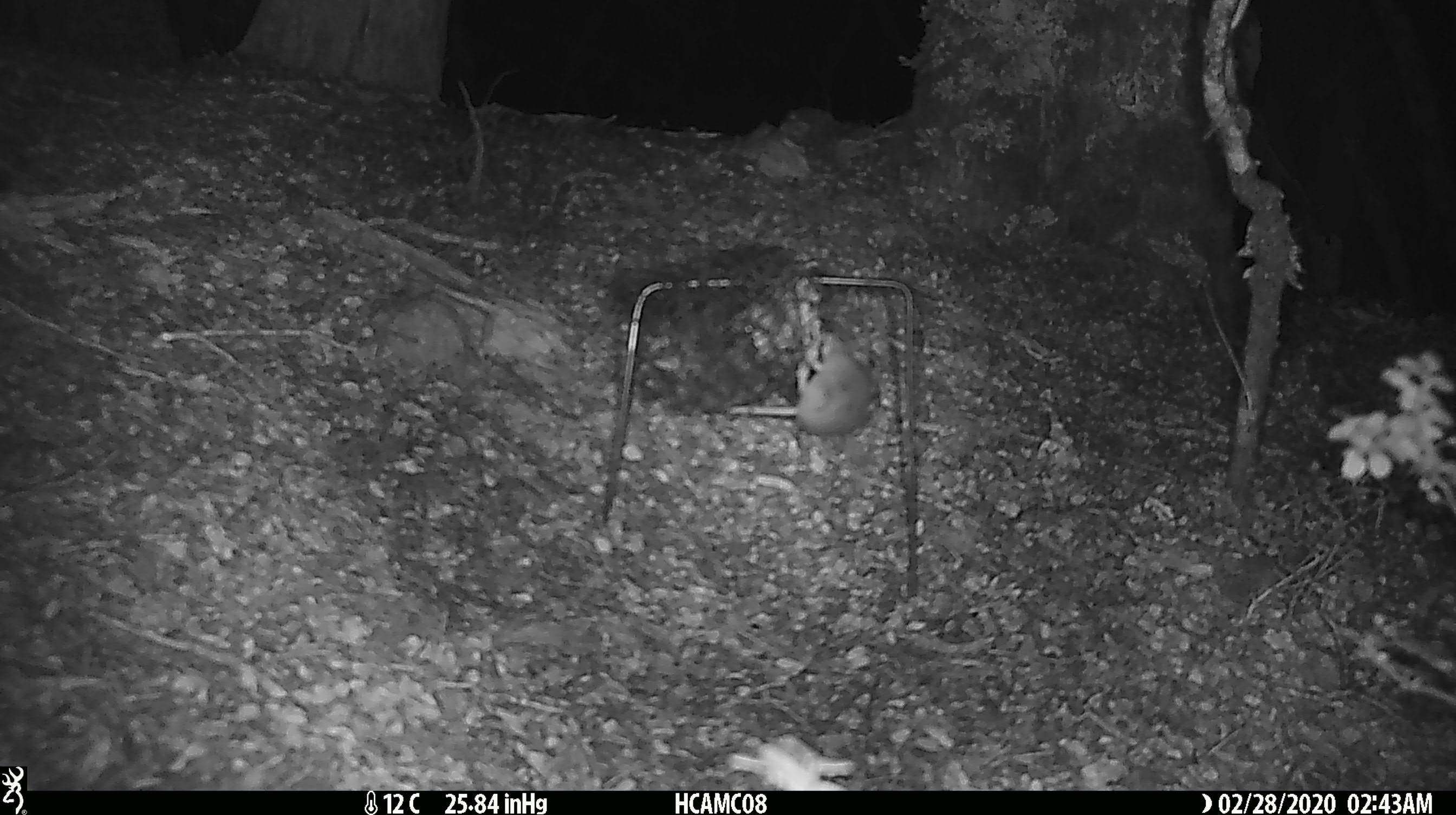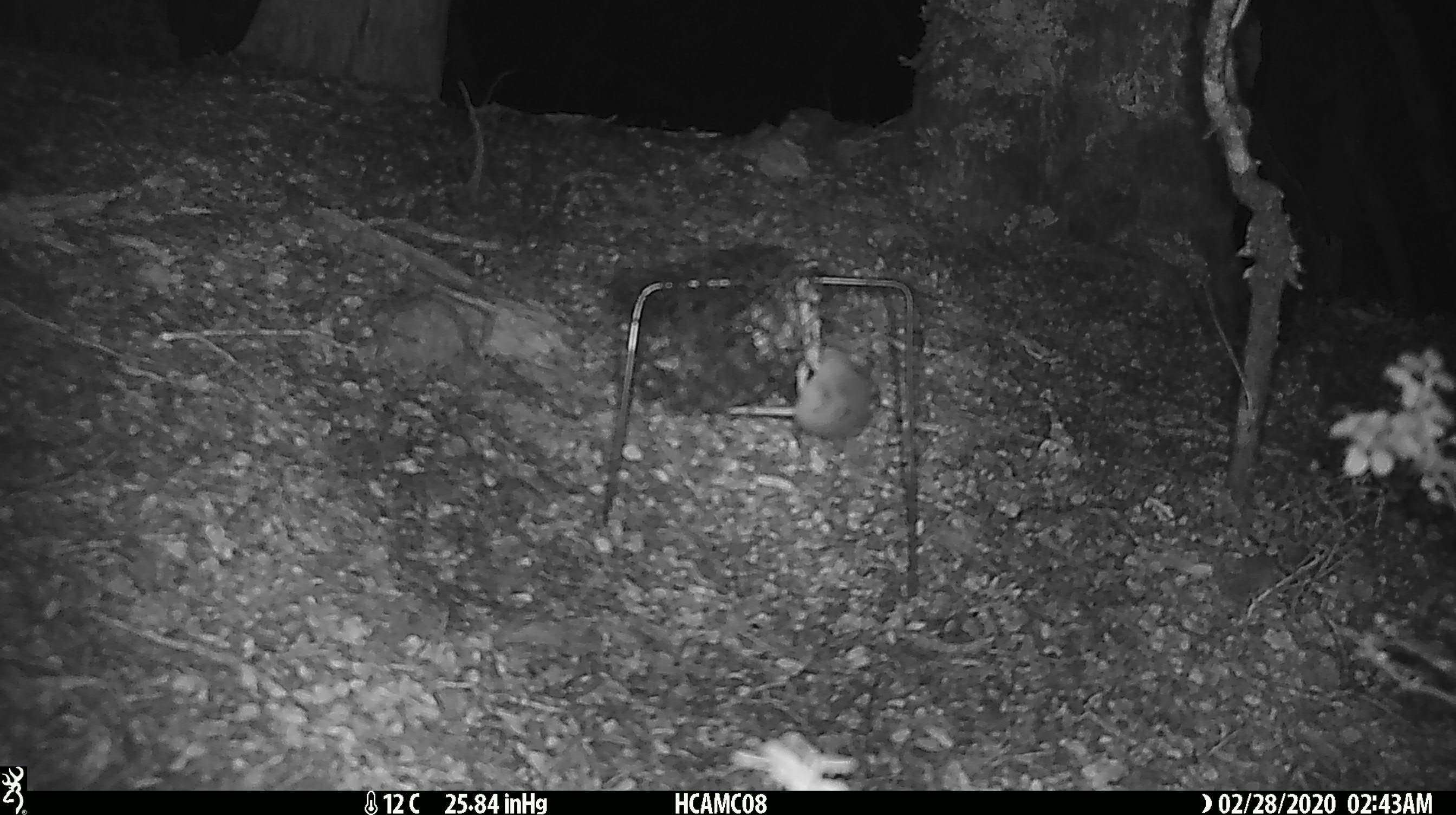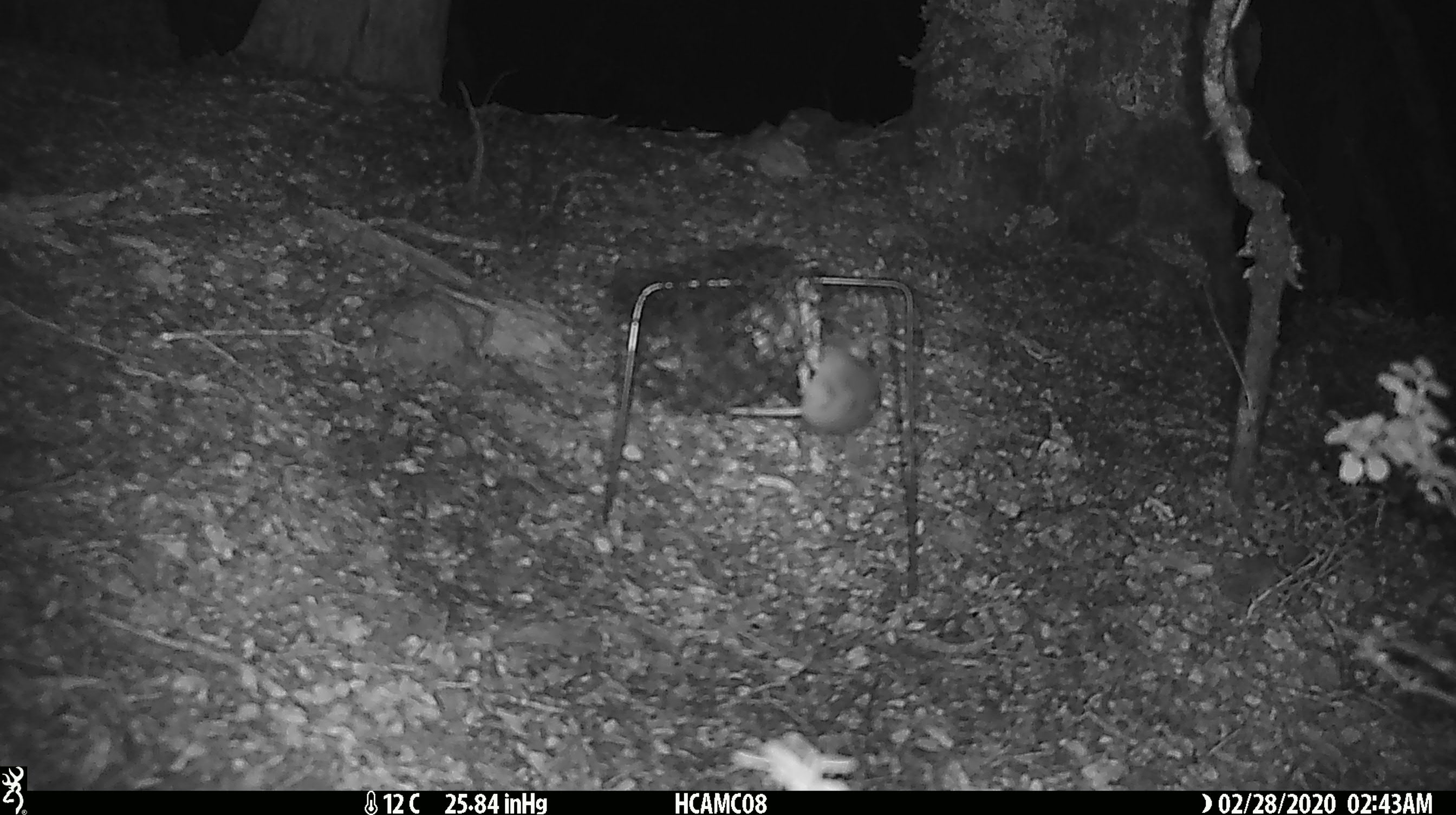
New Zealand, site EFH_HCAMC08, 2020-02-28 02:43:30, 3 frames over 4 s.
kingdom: Animalia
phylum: Chordata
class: Mammalia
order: Rodentia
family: Muridae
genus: Mus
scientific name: Mus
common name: mouse